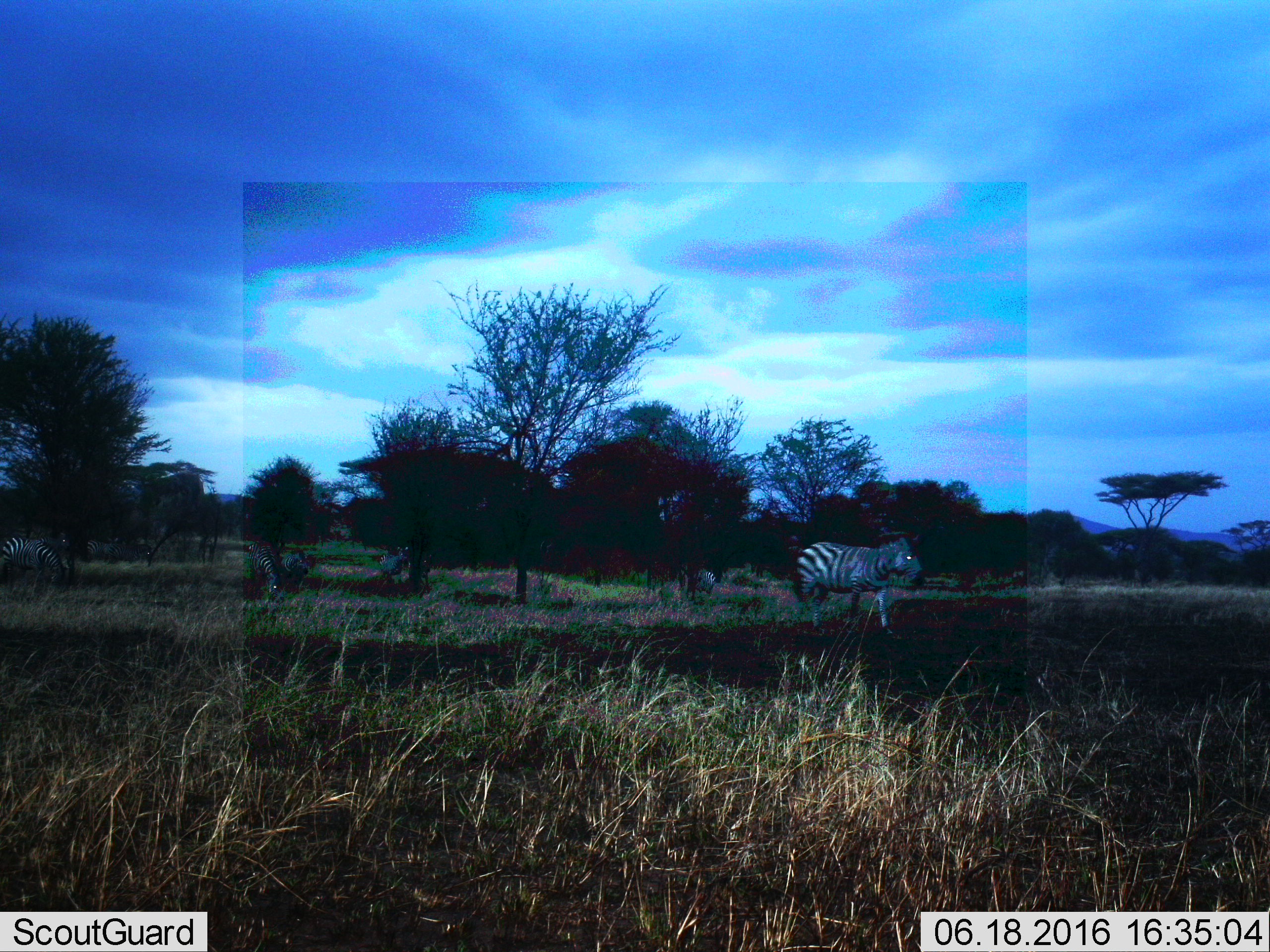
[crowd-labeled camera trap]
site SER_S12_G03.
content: unidentified animal